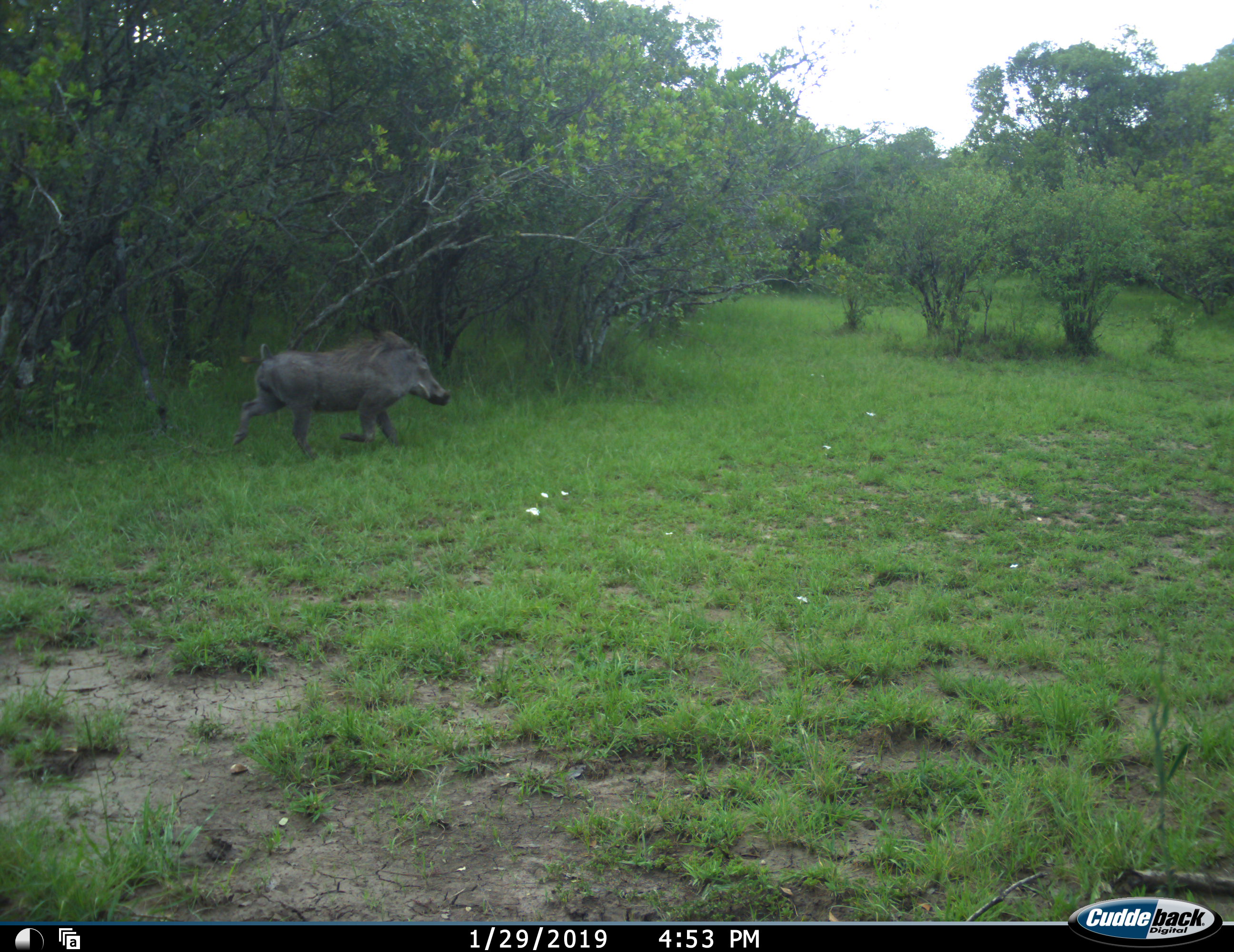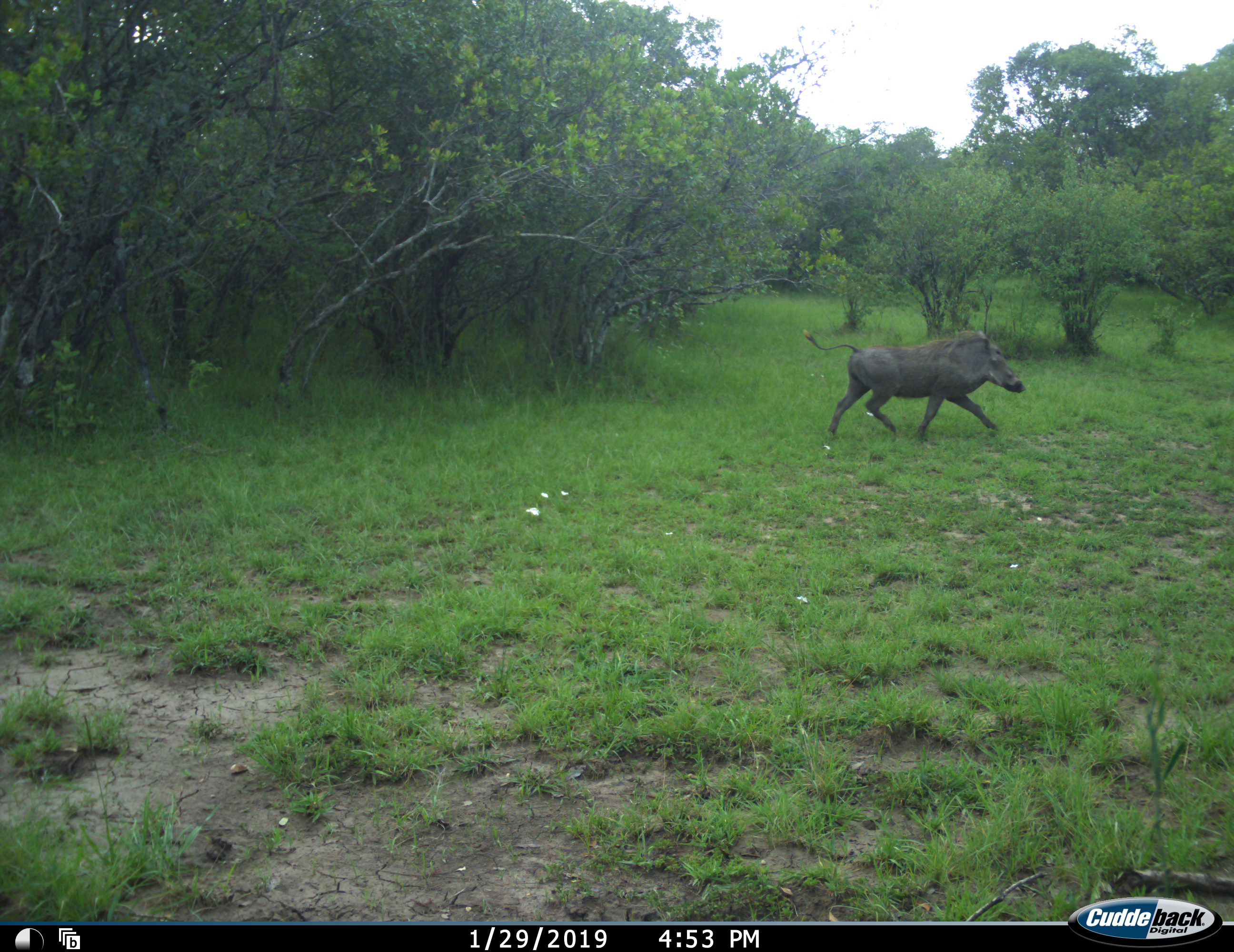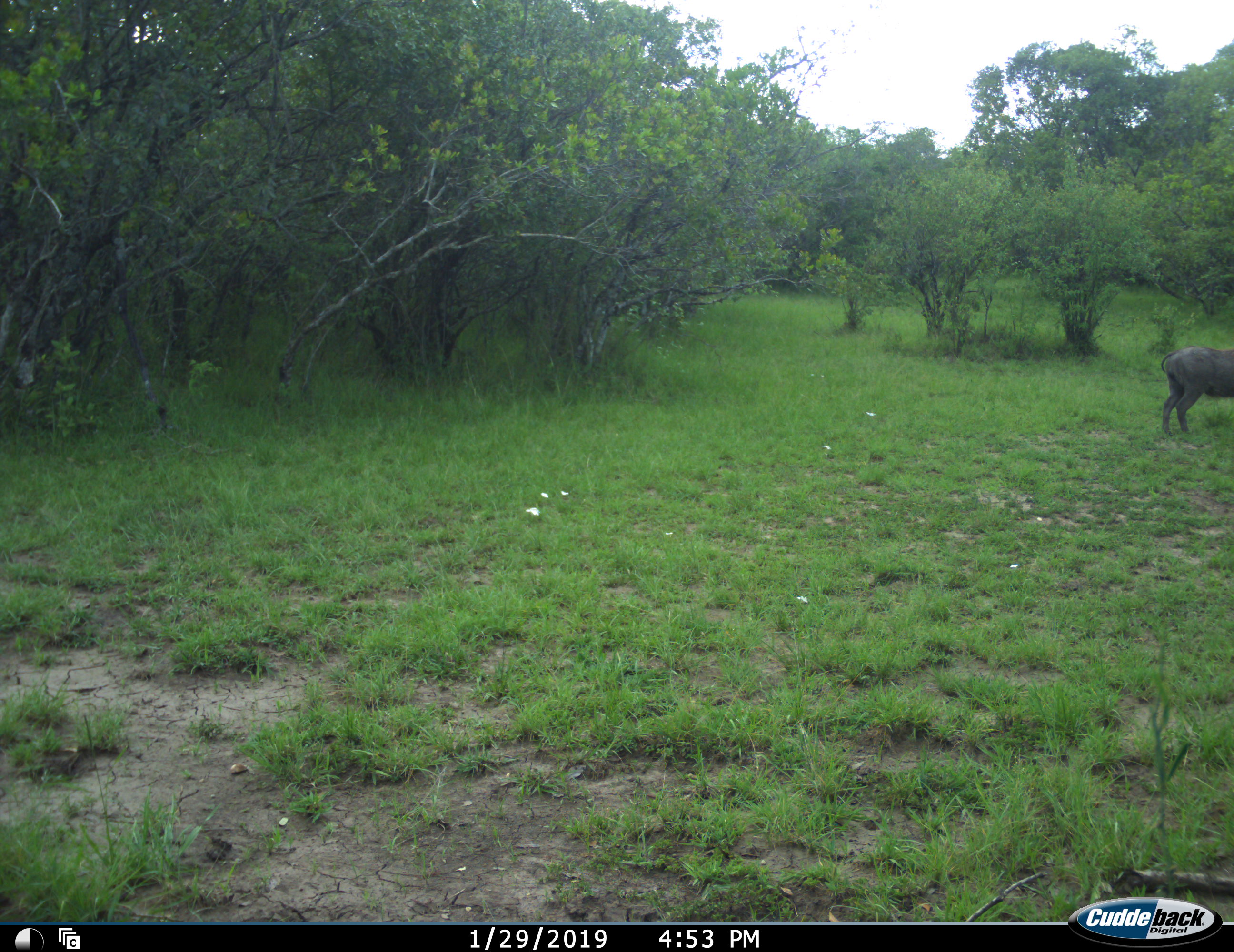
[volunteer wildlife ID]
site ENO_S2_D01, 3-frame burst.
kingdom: Animalia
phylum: Chordata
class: Mammalia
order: Artiodactyla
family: Suidae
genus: Phacochoerus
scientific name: Phacochoerus africanus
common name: warthog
Warthog (Phacochoerus africanus), count 1. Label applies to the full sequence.